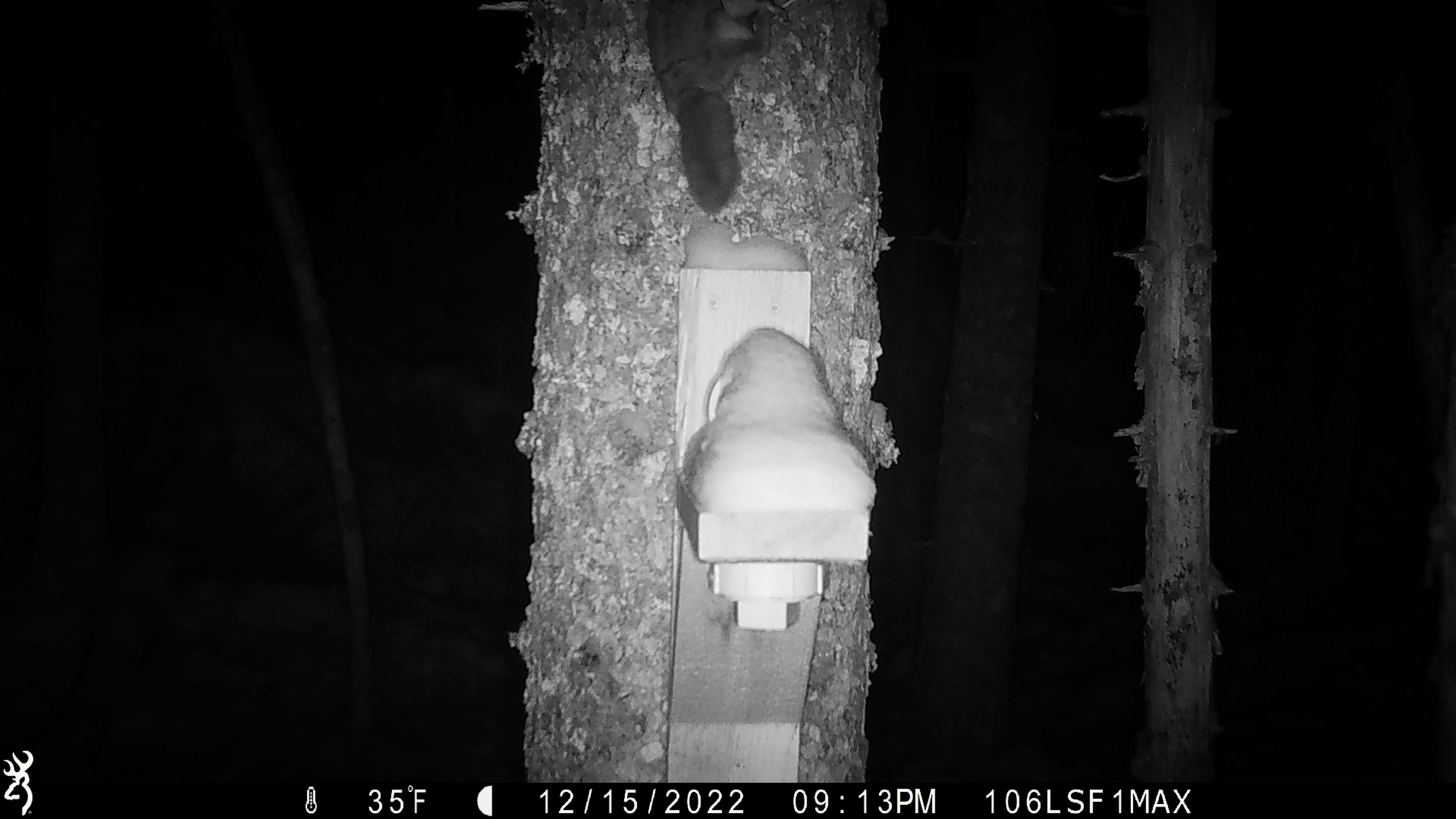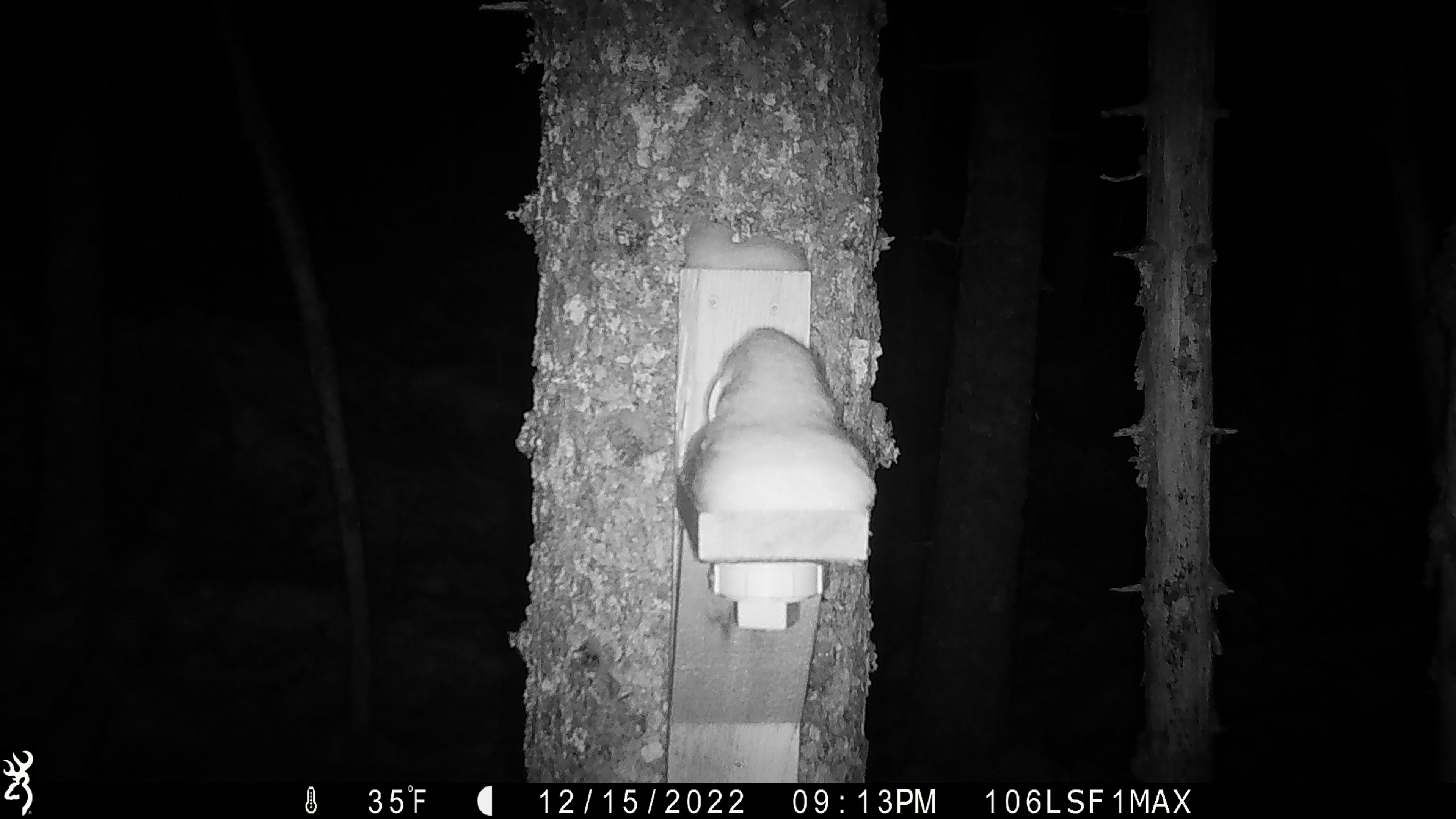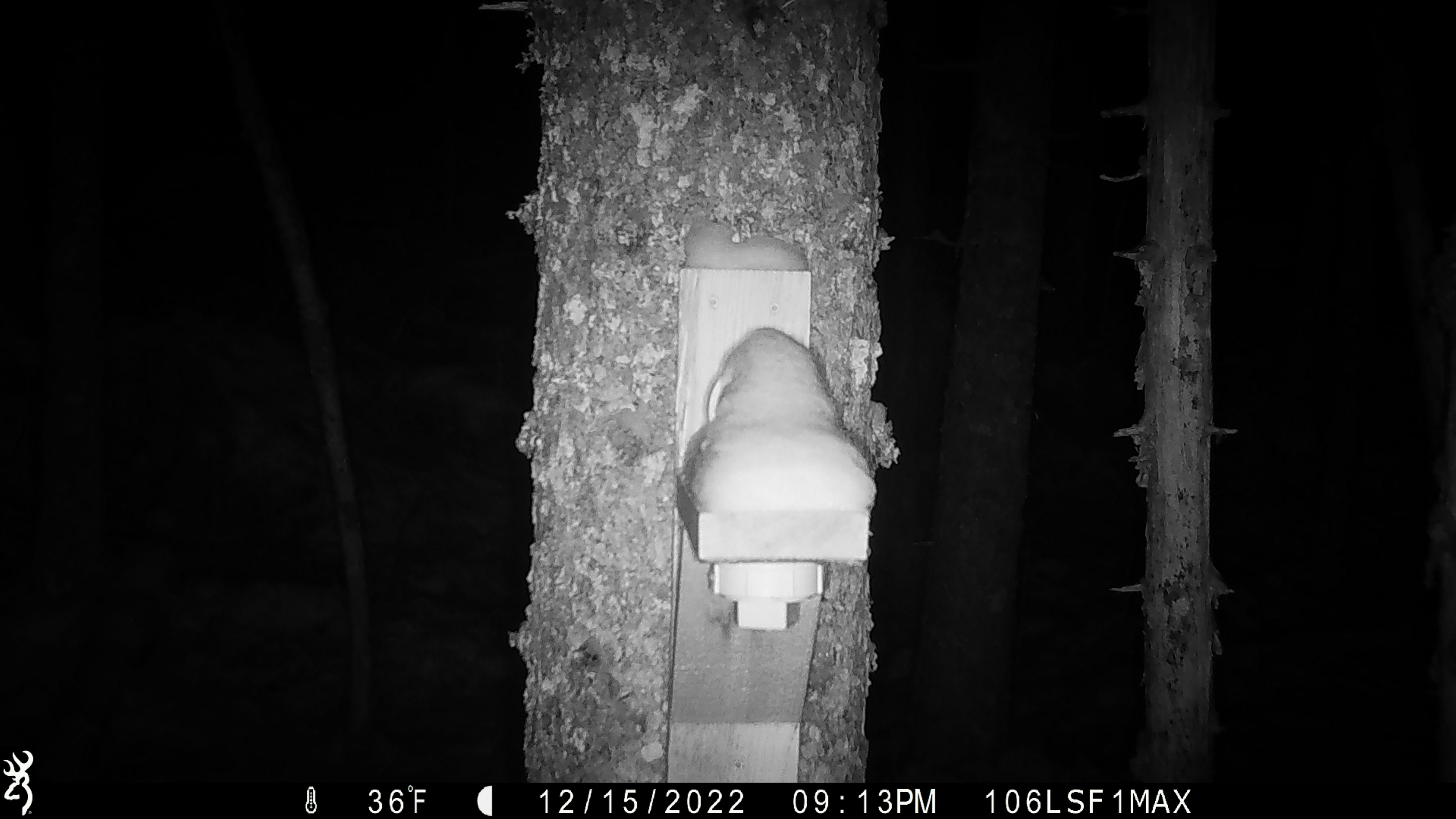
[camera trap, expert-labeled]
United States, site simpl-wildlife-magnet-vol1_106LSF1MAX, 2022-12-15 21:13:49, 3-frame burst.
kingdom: Animalia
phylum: Chordata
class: Mammalia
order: Rodentia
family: Sciuridae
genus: Glaucomys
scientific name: Glaucomys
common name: flying squirrel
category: flying squirrel sp.